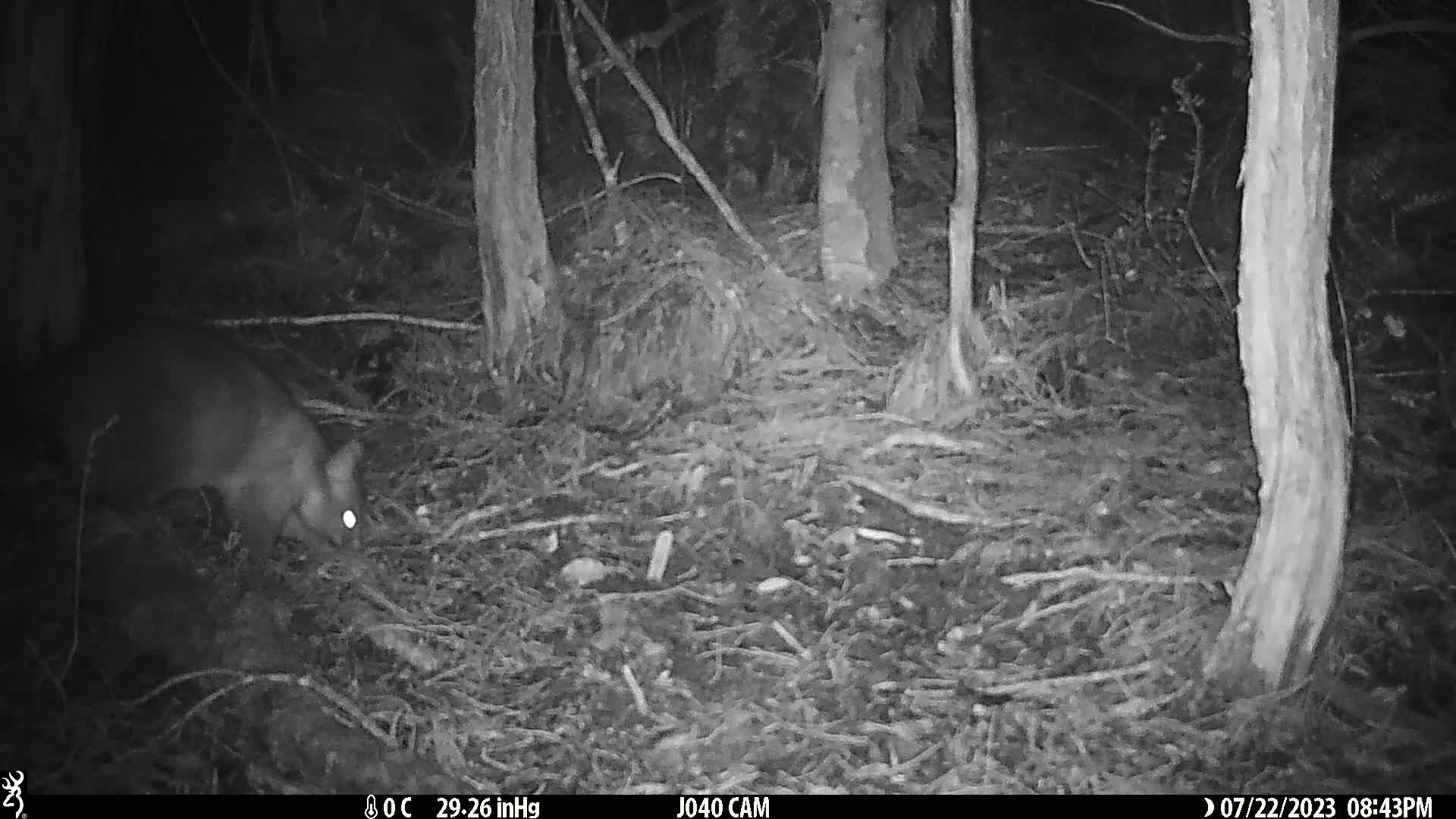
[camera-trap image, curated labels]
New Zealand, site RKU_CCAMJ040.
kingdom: Animalia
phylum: Chordata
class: Mammalia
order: Diprotodontia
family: Phalangeridae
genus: Trichosurus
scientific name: Trichosurus vulpecula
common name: common brushtail possum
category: possum